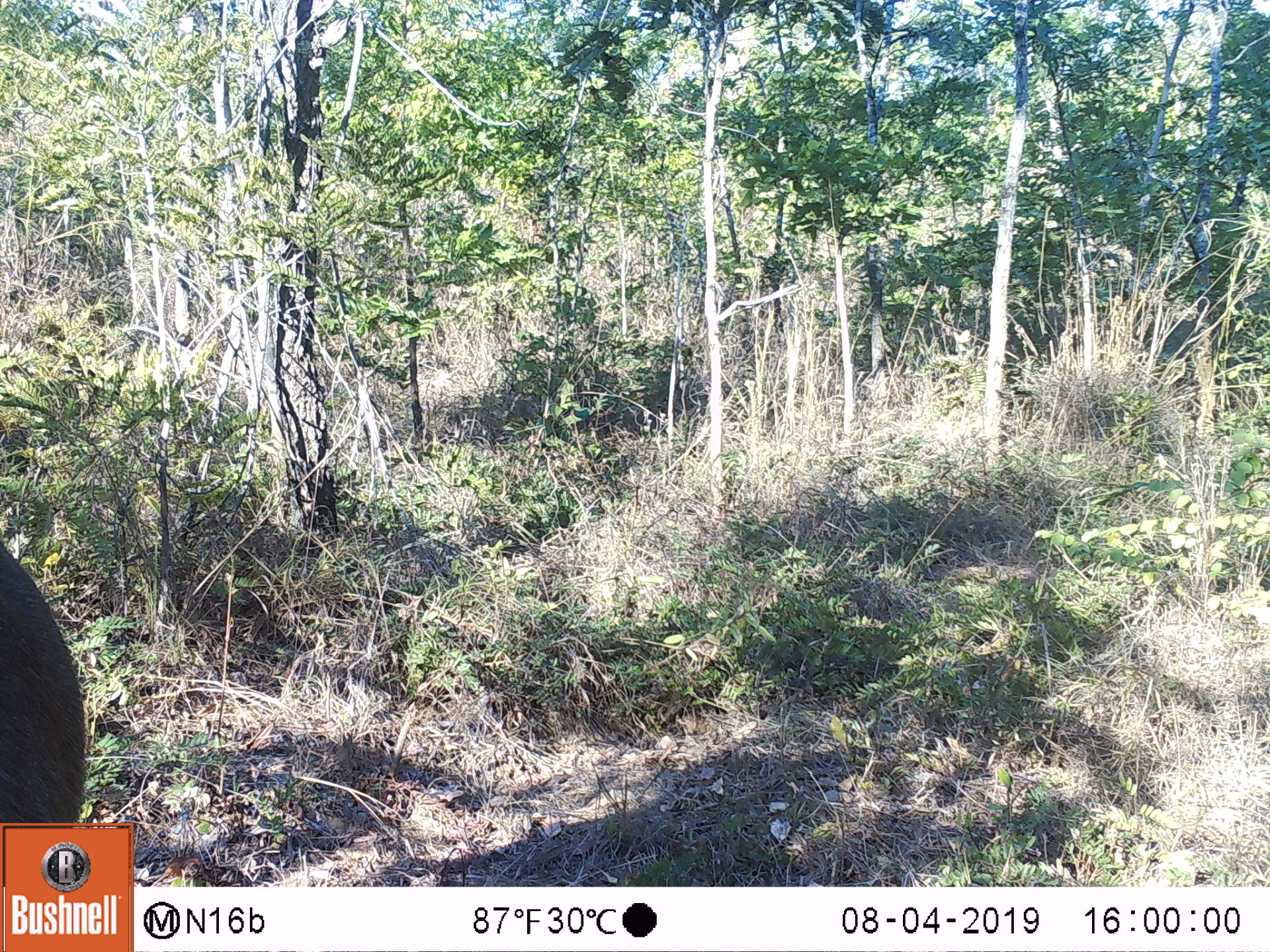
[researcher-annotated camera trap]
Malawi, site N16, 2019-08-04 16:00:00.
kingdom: Animalia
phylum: Chordata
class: Mammalia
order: Artiodactyla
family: Bovidae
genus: Kobus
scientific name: Kobus ellipsiprymnus ellipsiprymnus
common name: common waterbuck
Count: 1.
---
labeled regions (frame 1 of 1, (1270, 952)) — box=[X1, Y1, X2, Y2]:
common waterbuck: box=[1, 544, 87, 821]